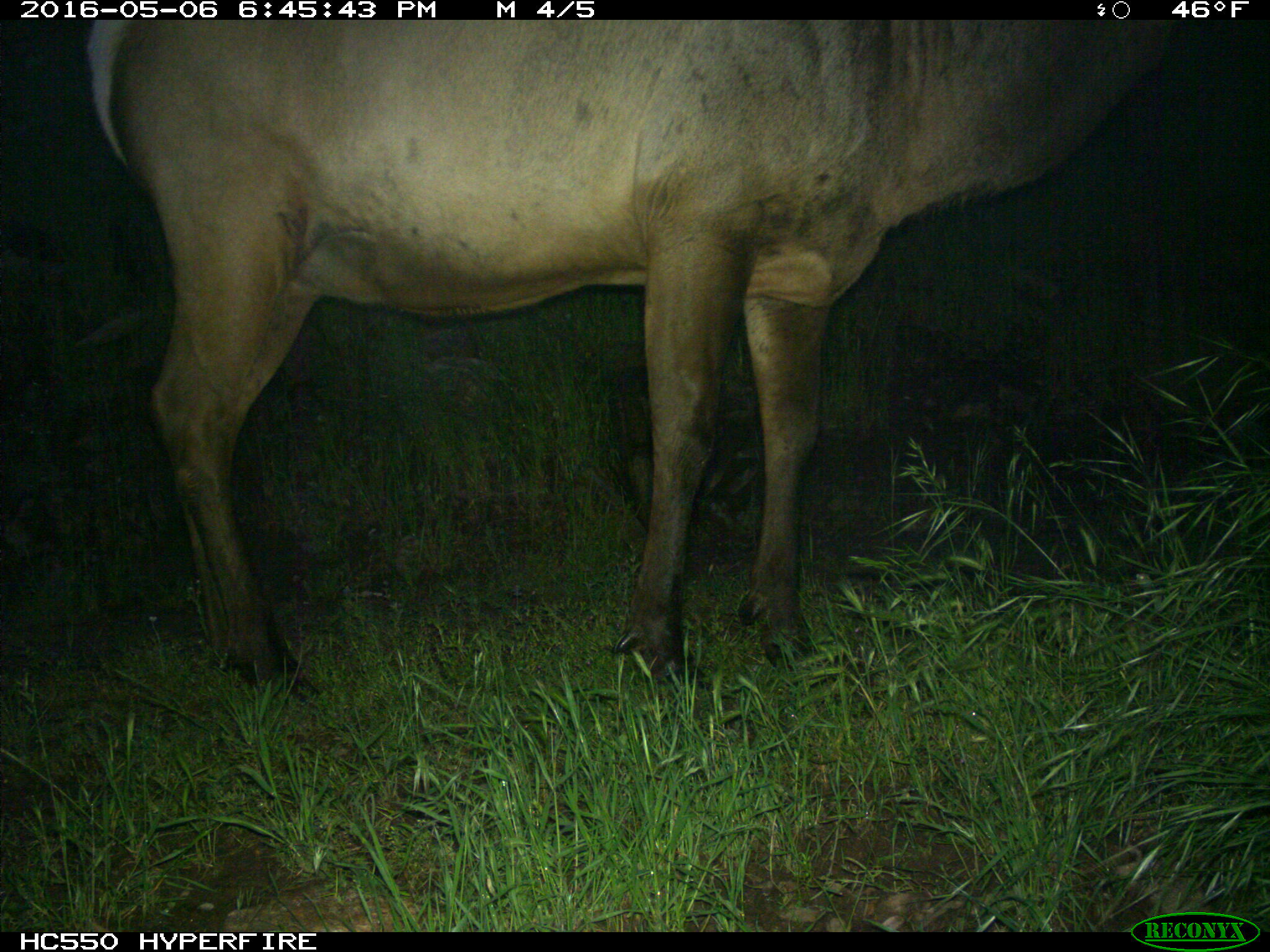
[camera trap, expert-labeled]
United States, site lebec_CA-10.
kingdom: Animalia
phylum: Chordata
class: Mammalia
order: Artiodactyla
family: Cervidae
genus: Cervus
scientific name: Cervus canadensis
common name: elk